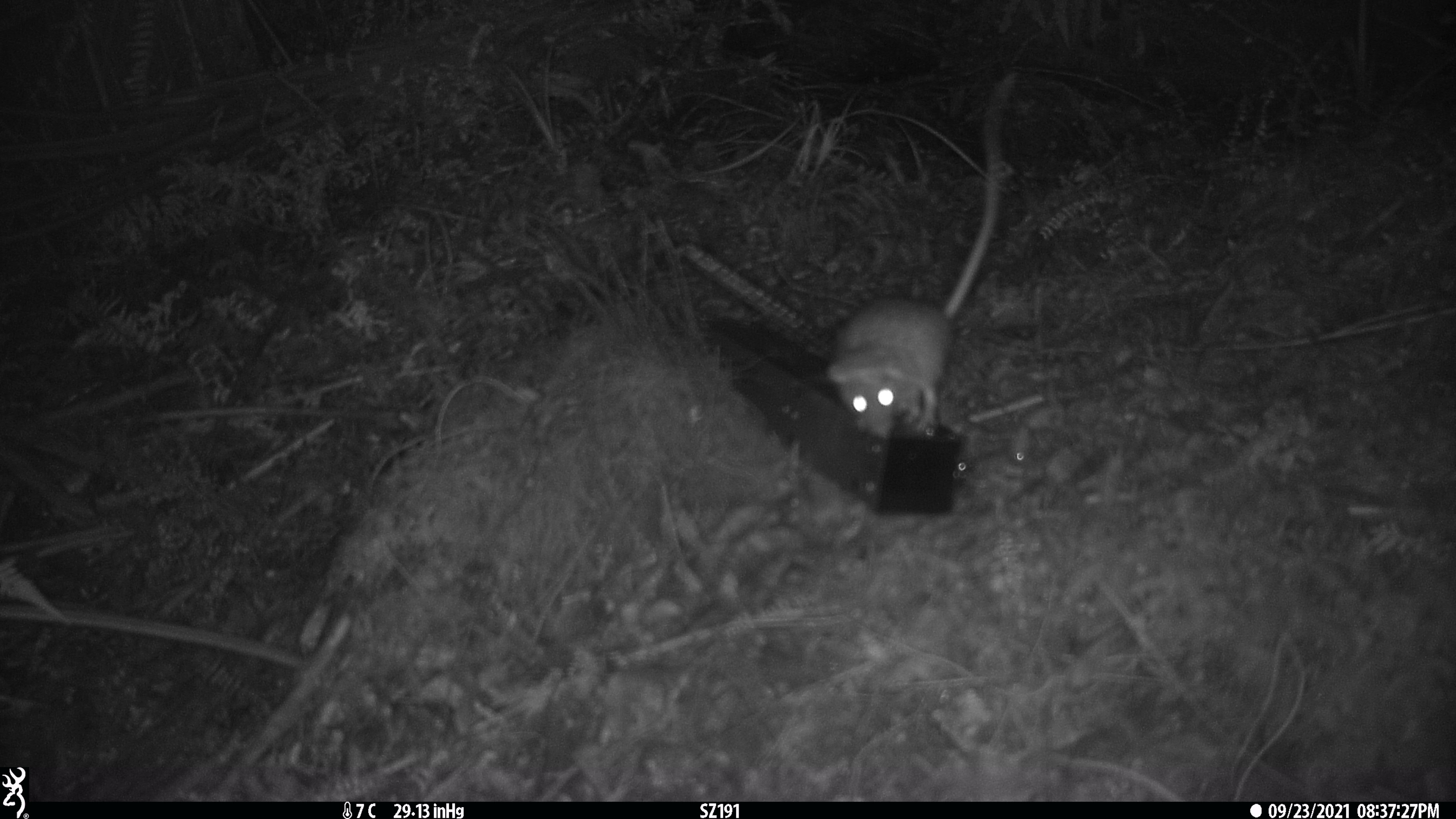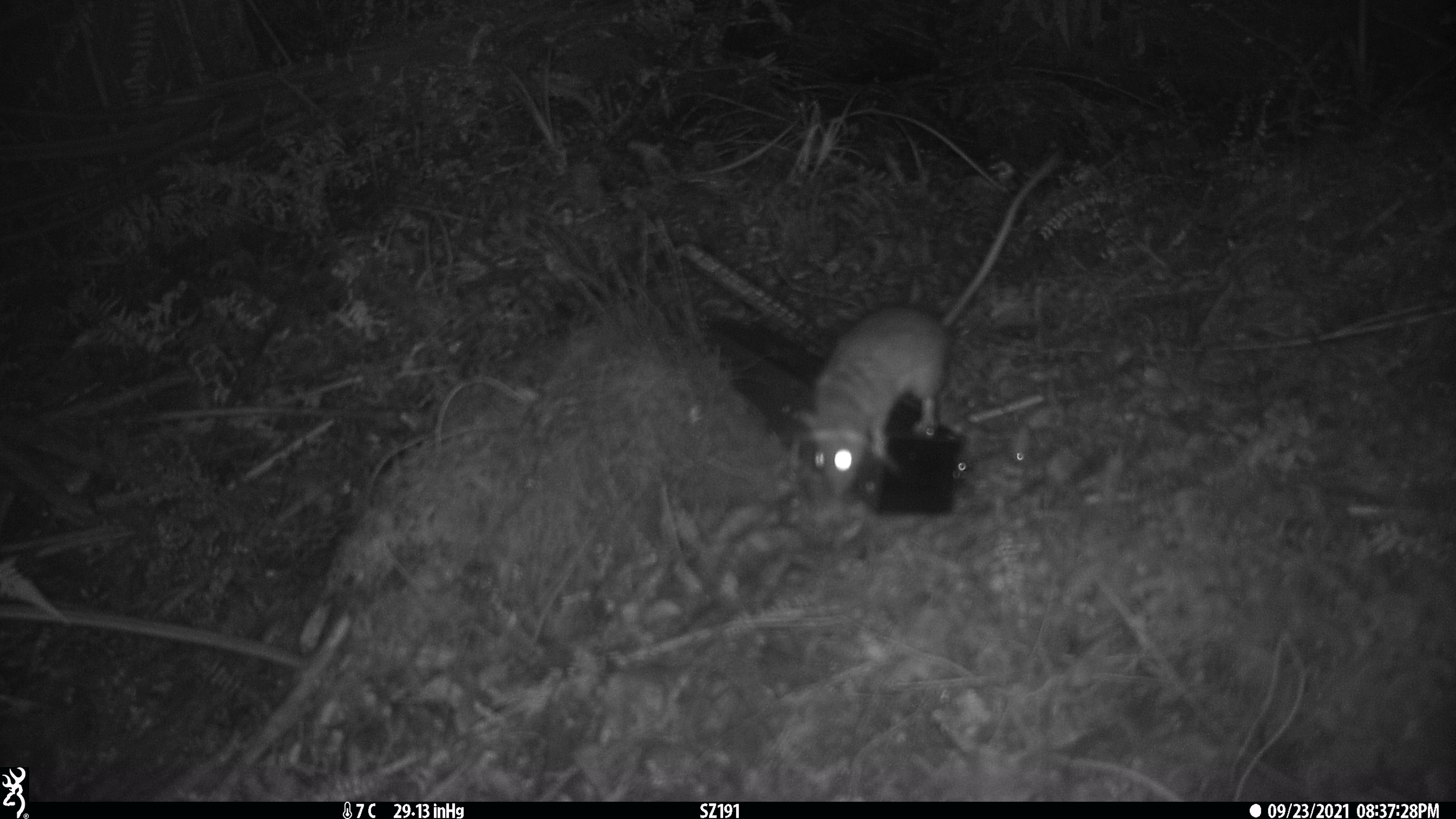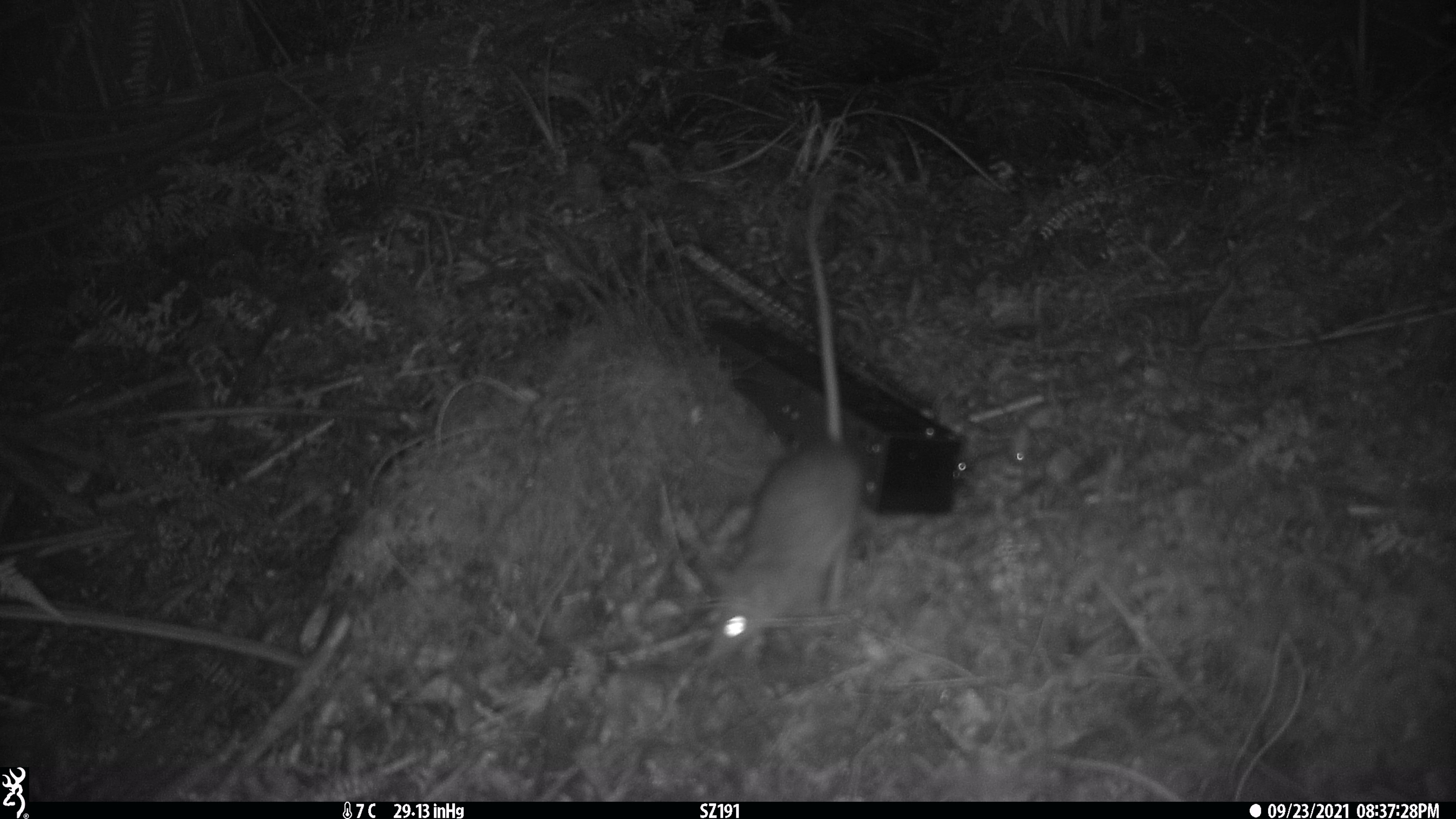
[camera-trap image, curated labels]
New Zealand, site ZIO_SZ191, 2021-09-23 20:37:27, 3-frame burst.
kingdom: Animalia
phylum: Chordata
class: Mammalia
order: Rodentia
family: Muridae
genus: Rattus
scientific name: Rattus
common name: rat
Rat (Rattus).